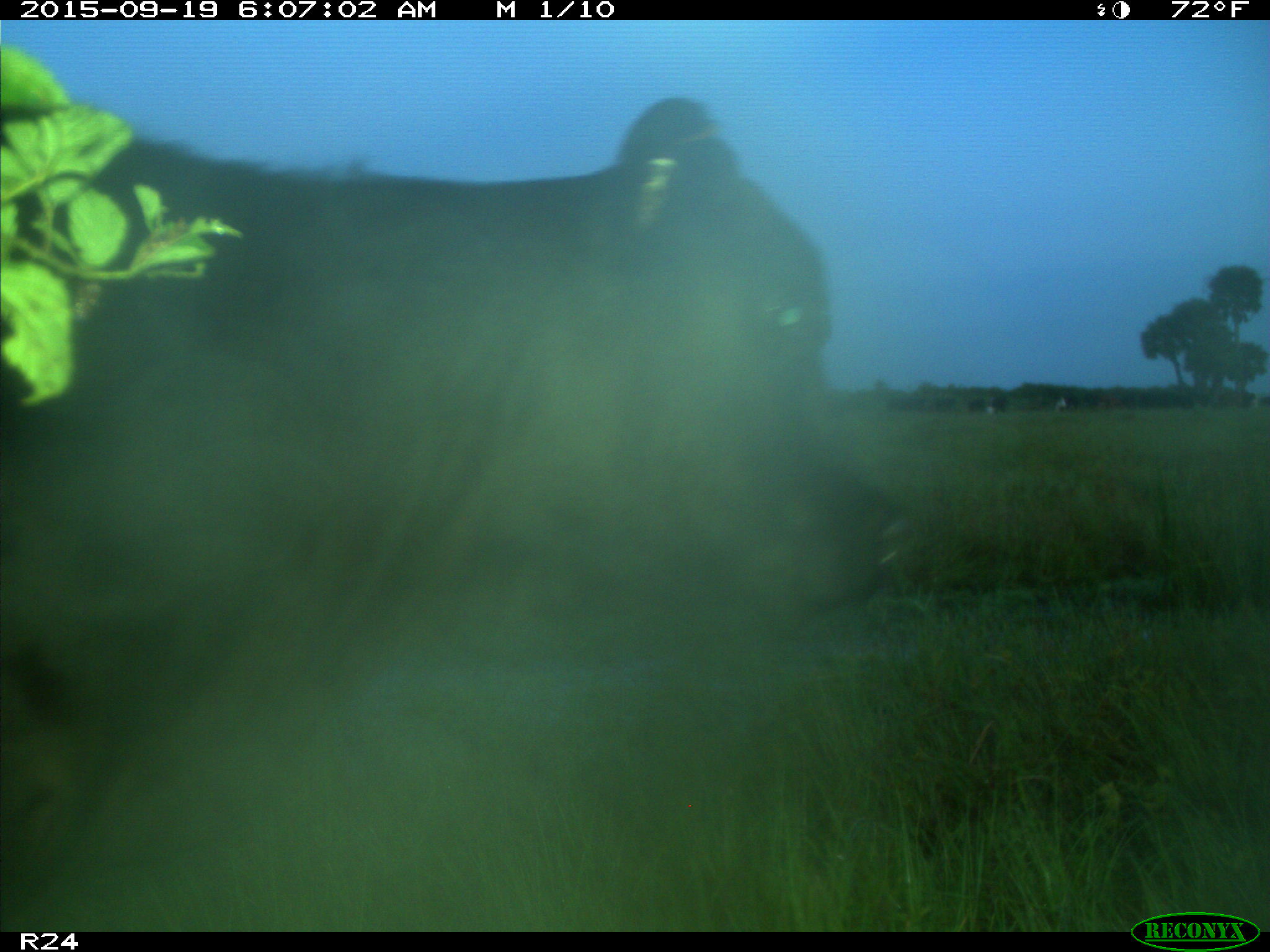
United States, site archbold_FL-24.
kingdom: Animalia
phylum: Chordata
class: Mammalia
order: Artiodactyla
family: Bovidae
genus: Bos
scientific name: Bos taurus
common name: domestic cow